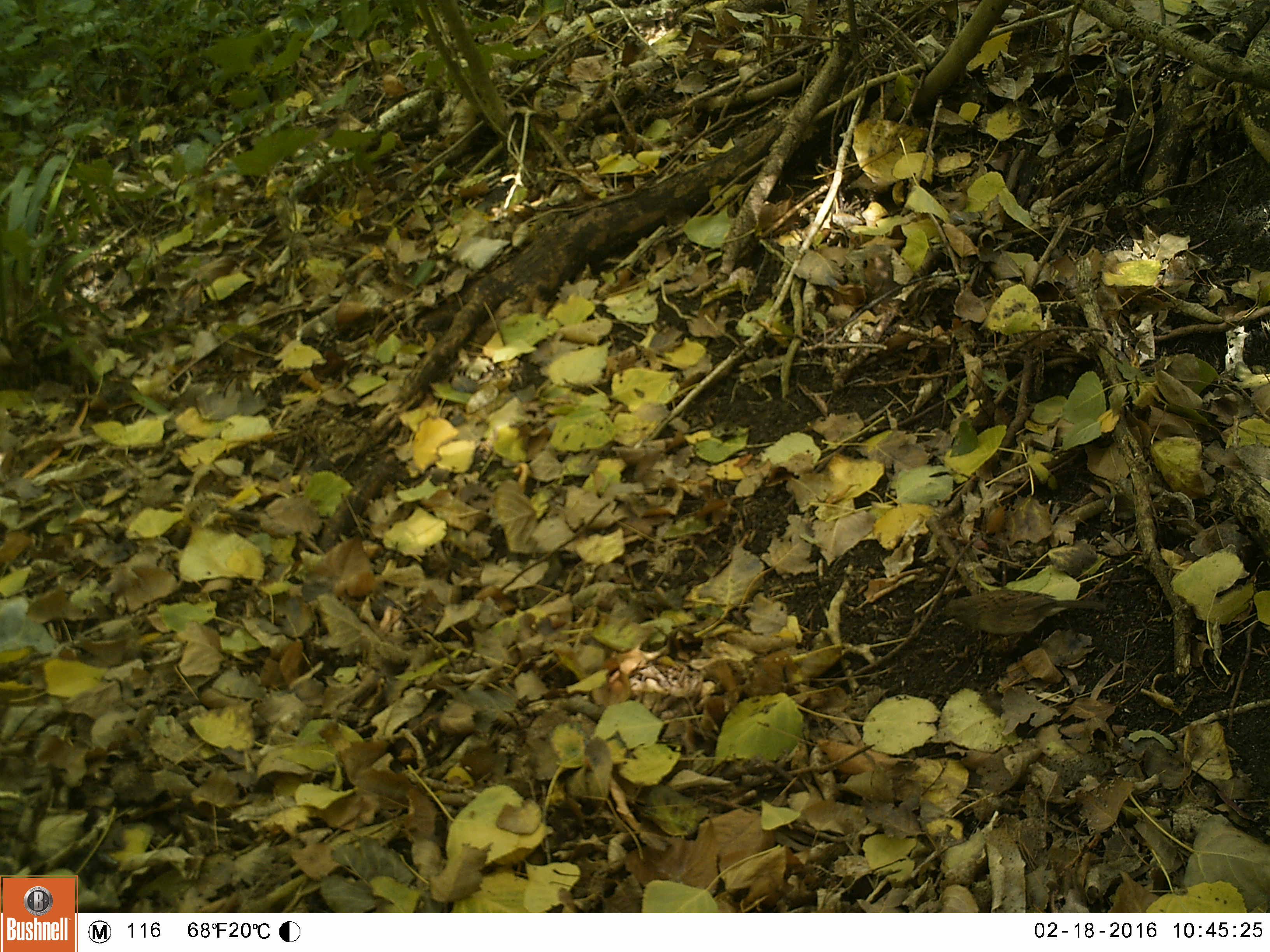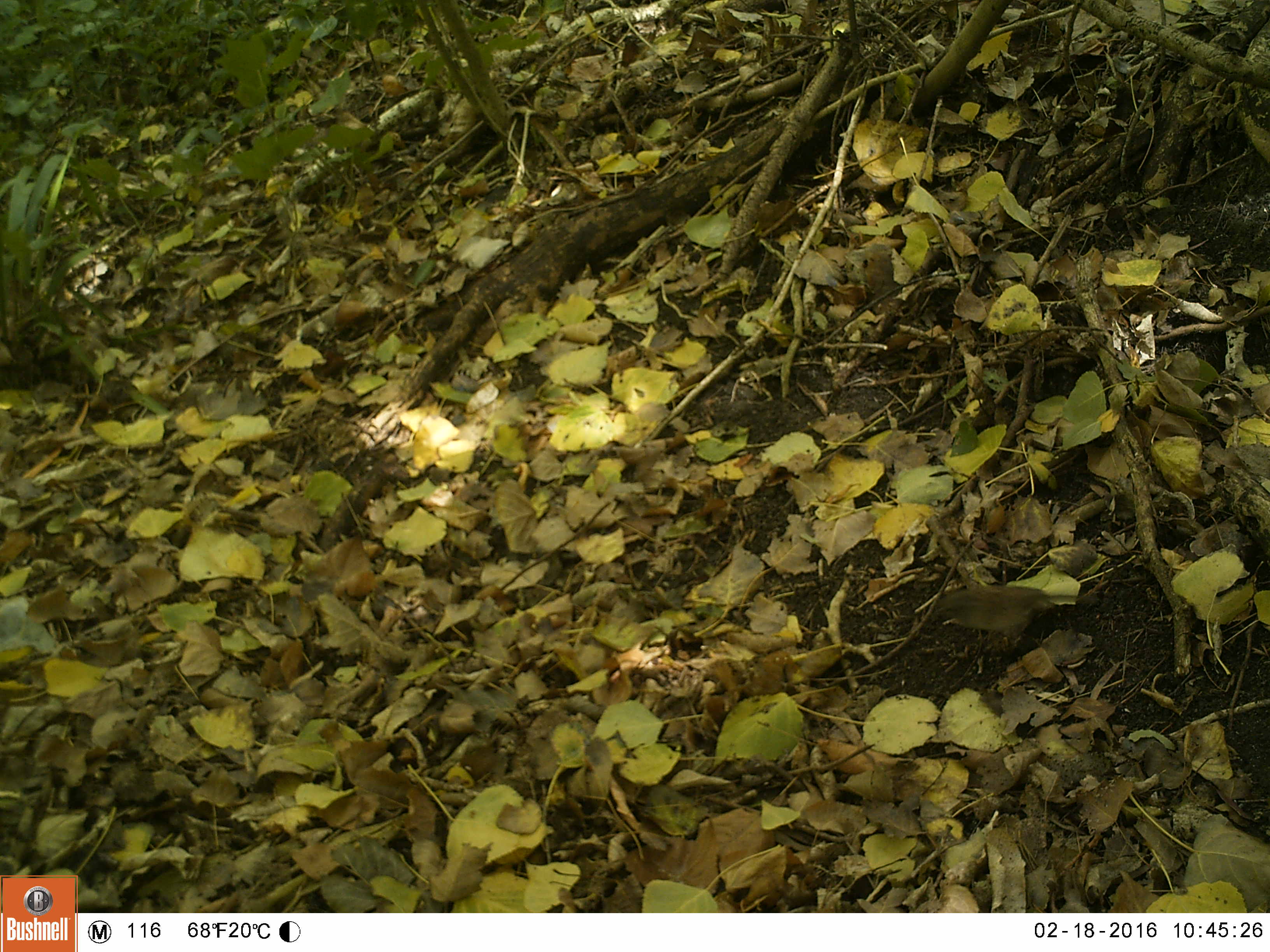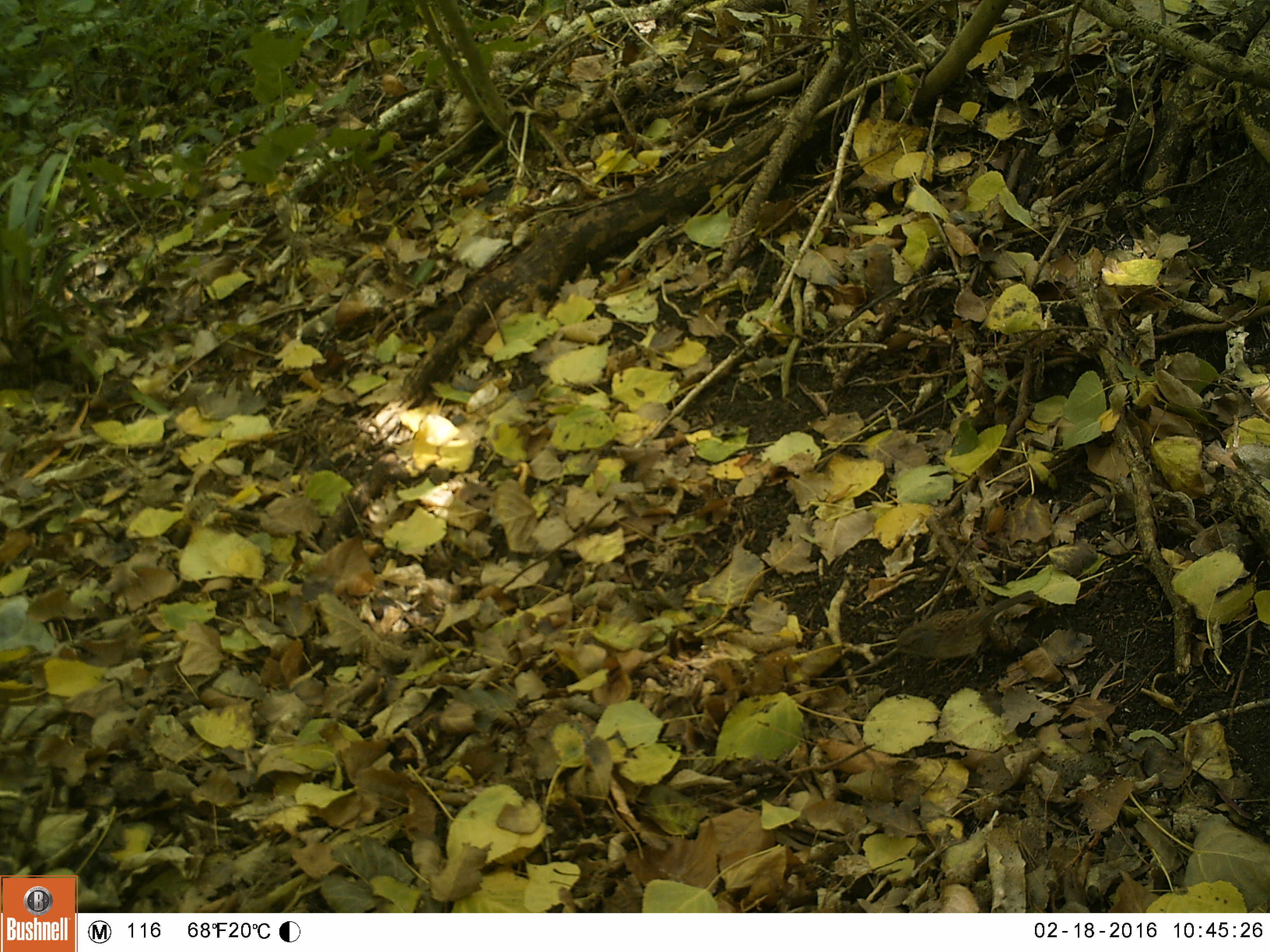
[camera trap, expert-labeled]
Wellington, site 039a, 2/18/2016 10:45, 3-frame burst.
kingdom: Animalia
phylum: Chordata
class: Aves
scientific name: Aves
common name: bird